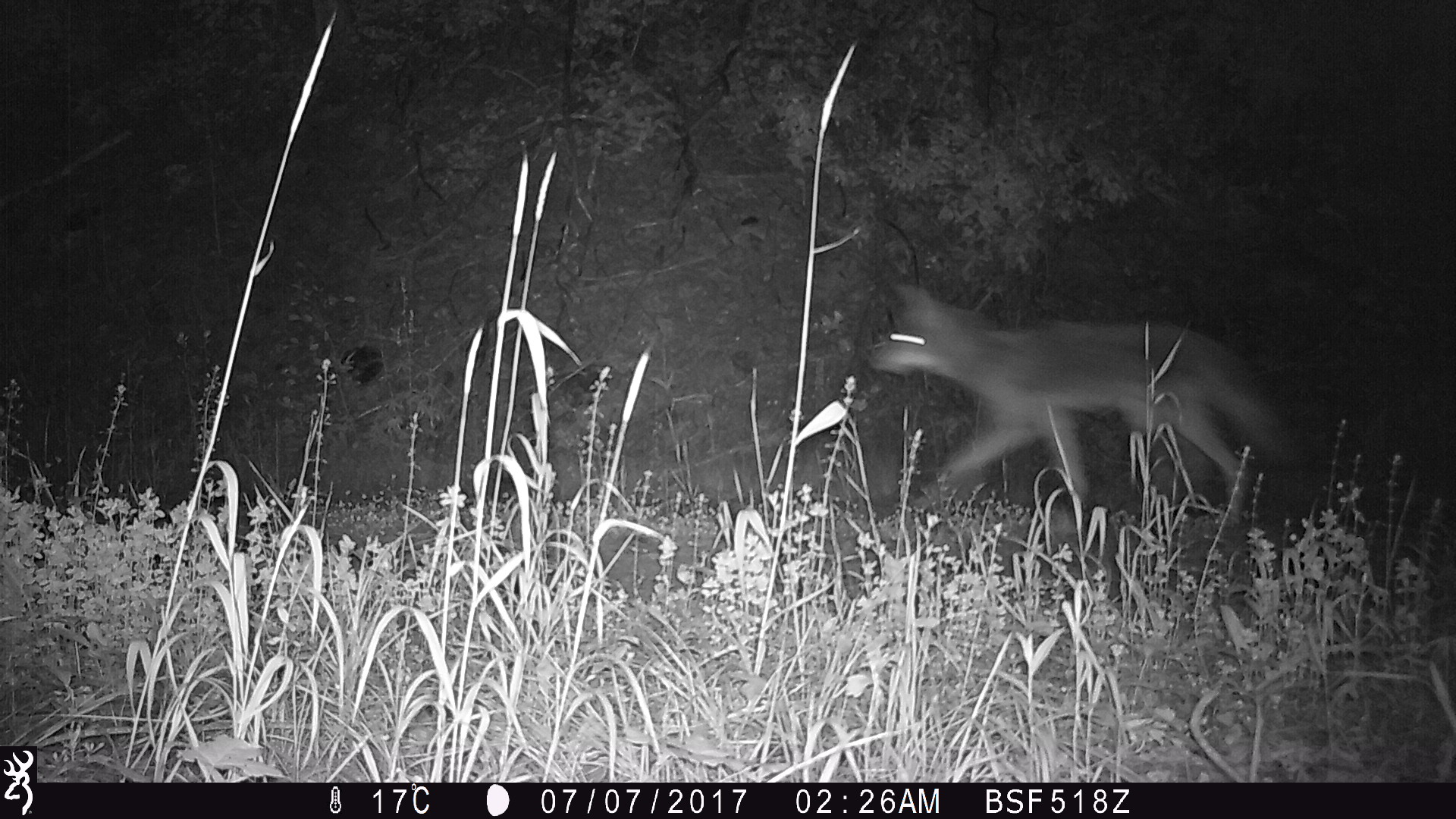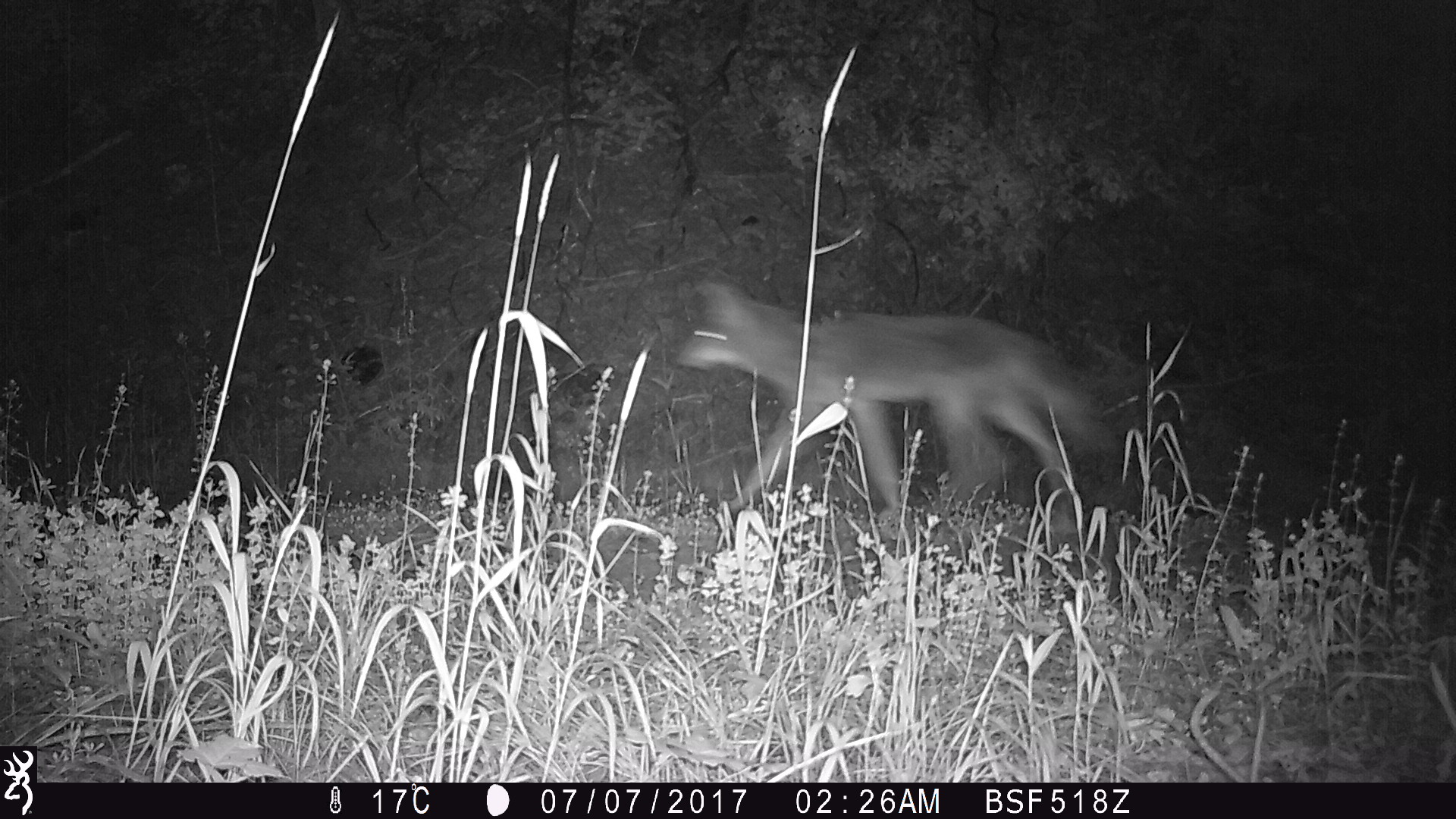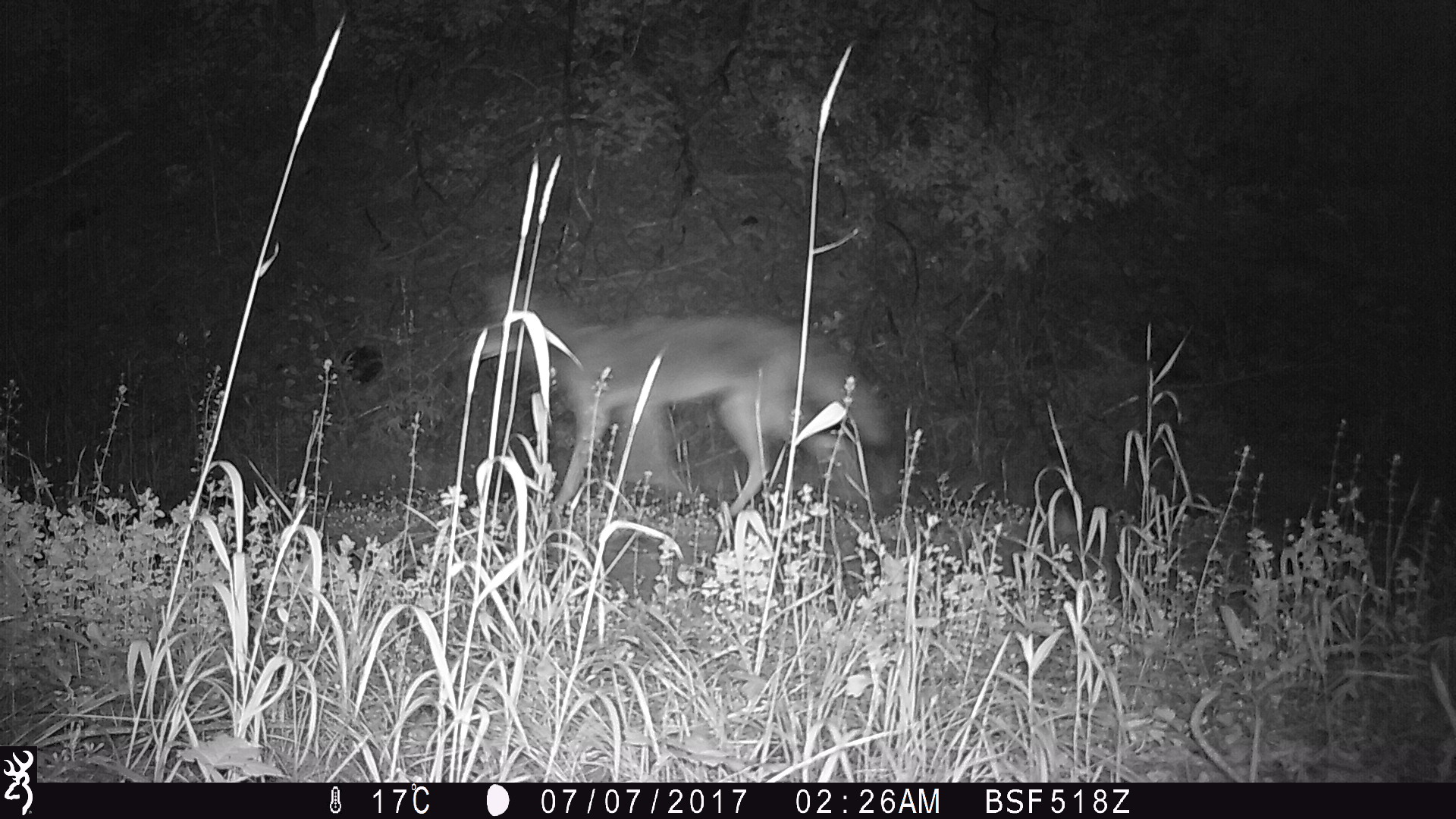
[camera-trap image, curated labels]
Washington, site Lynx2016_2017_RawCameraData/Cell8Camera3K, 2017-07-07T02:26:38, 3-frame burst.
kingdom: Animalia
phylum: Chordata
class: Mammalia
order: Carnivora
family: Canidae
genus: Canis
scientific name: Canis latrans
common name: coyote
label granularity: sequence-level